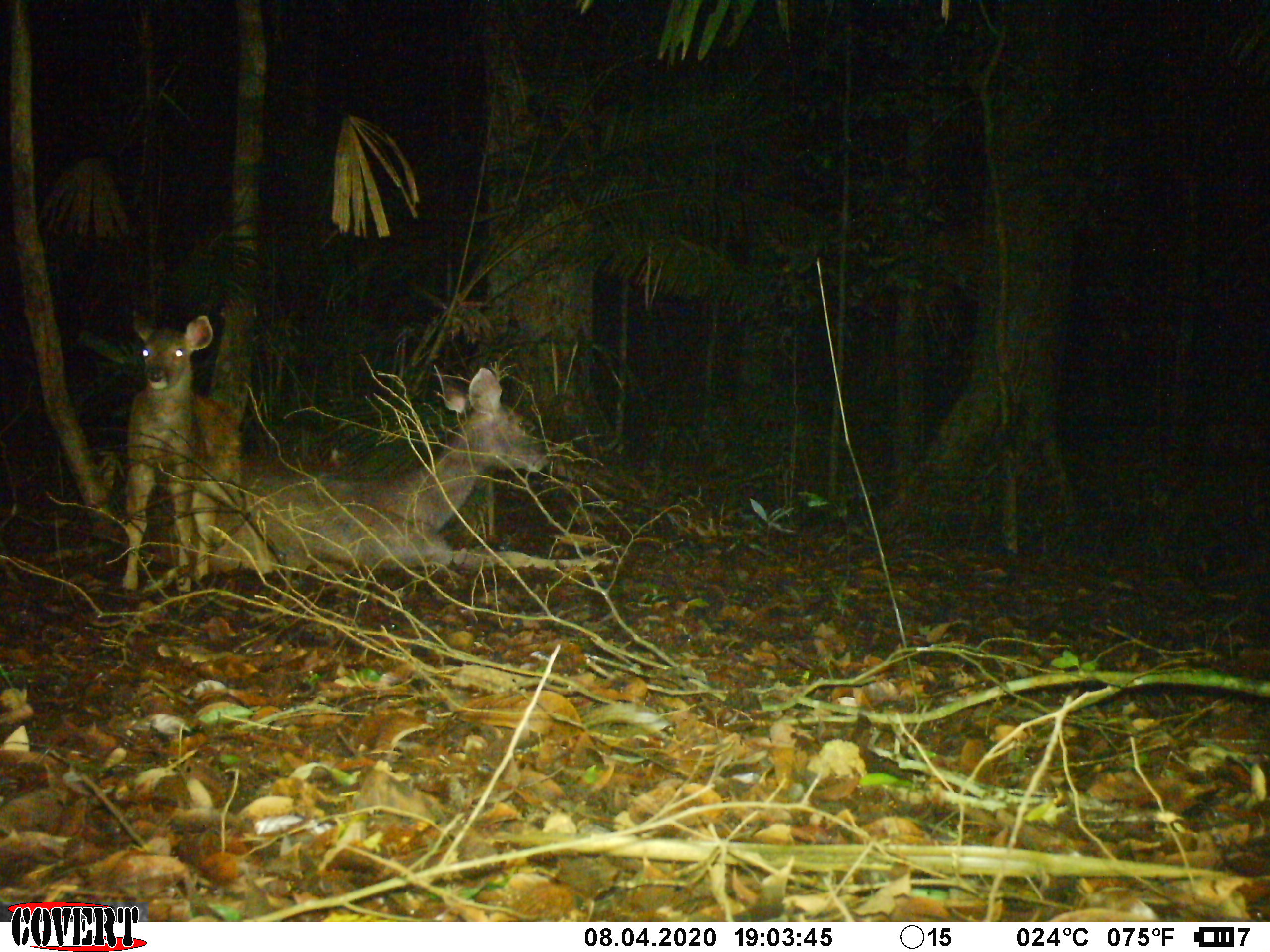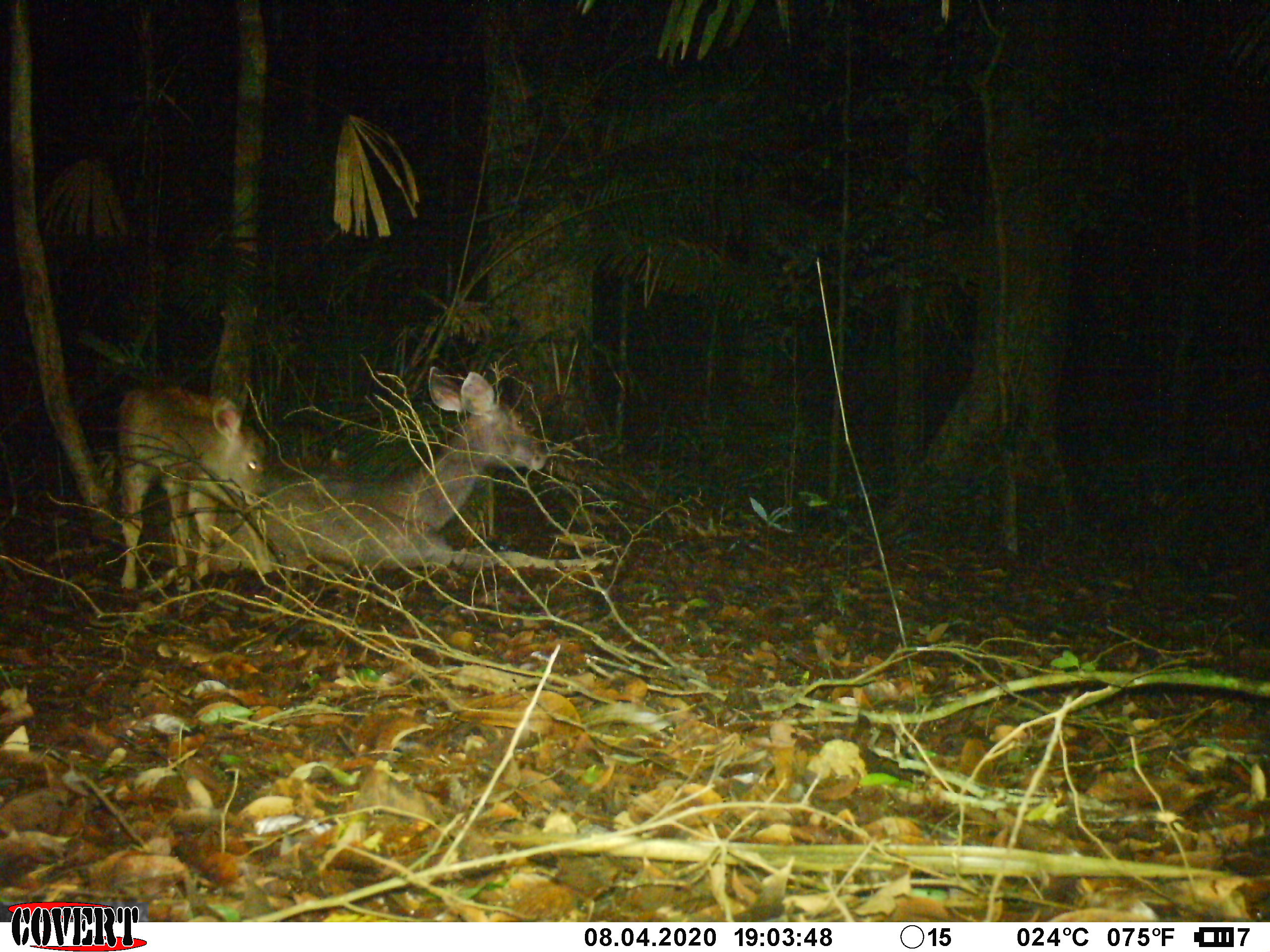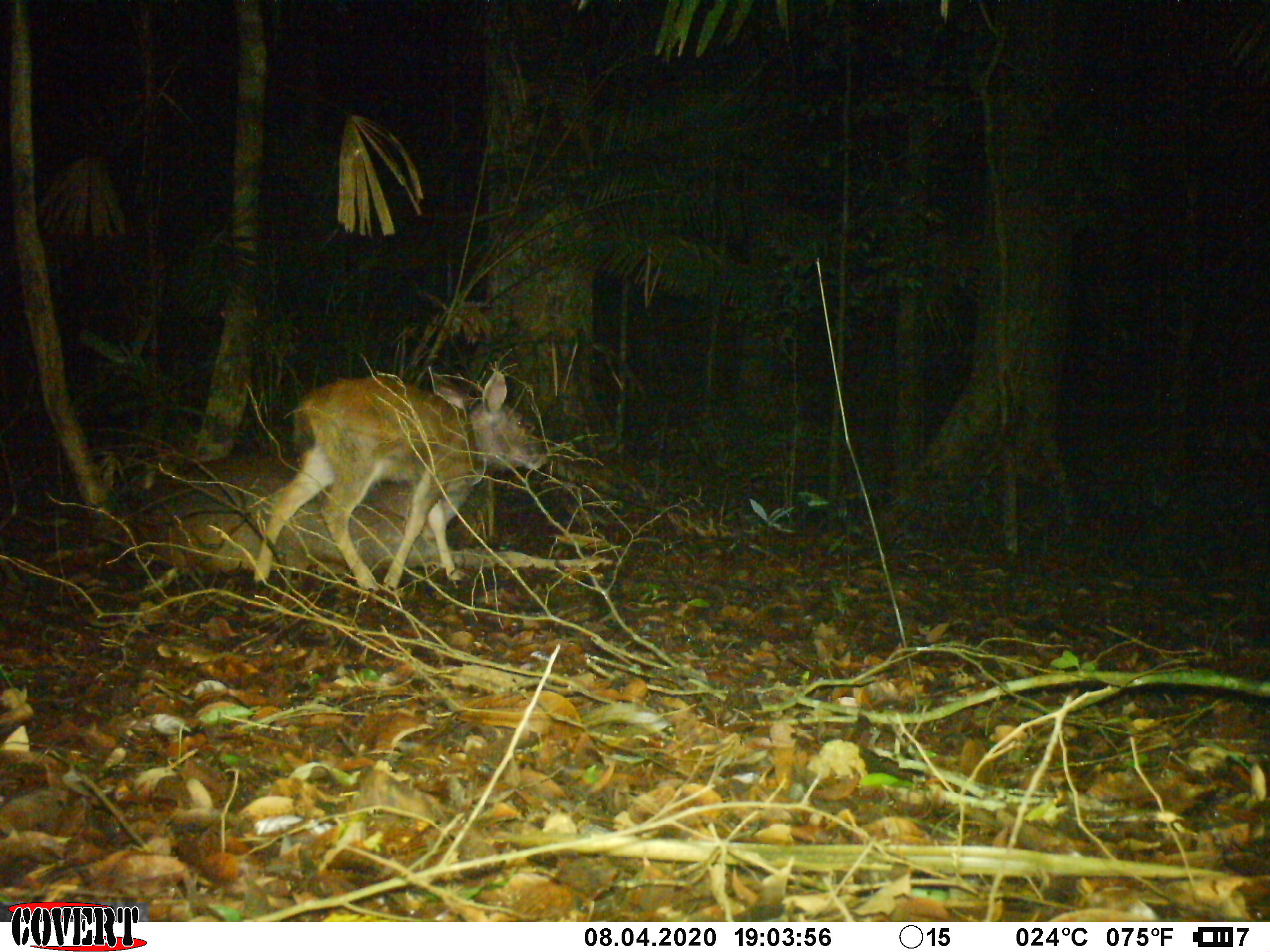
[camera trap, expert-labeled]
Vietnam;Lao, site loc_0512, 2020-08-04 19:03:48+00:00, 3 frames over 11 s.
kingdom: Animalia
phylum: Chordata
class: Mammalia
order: Artiodactyla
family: Cervidae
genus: Rusa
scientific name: Rusa unicolor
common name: sambar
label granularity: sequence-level